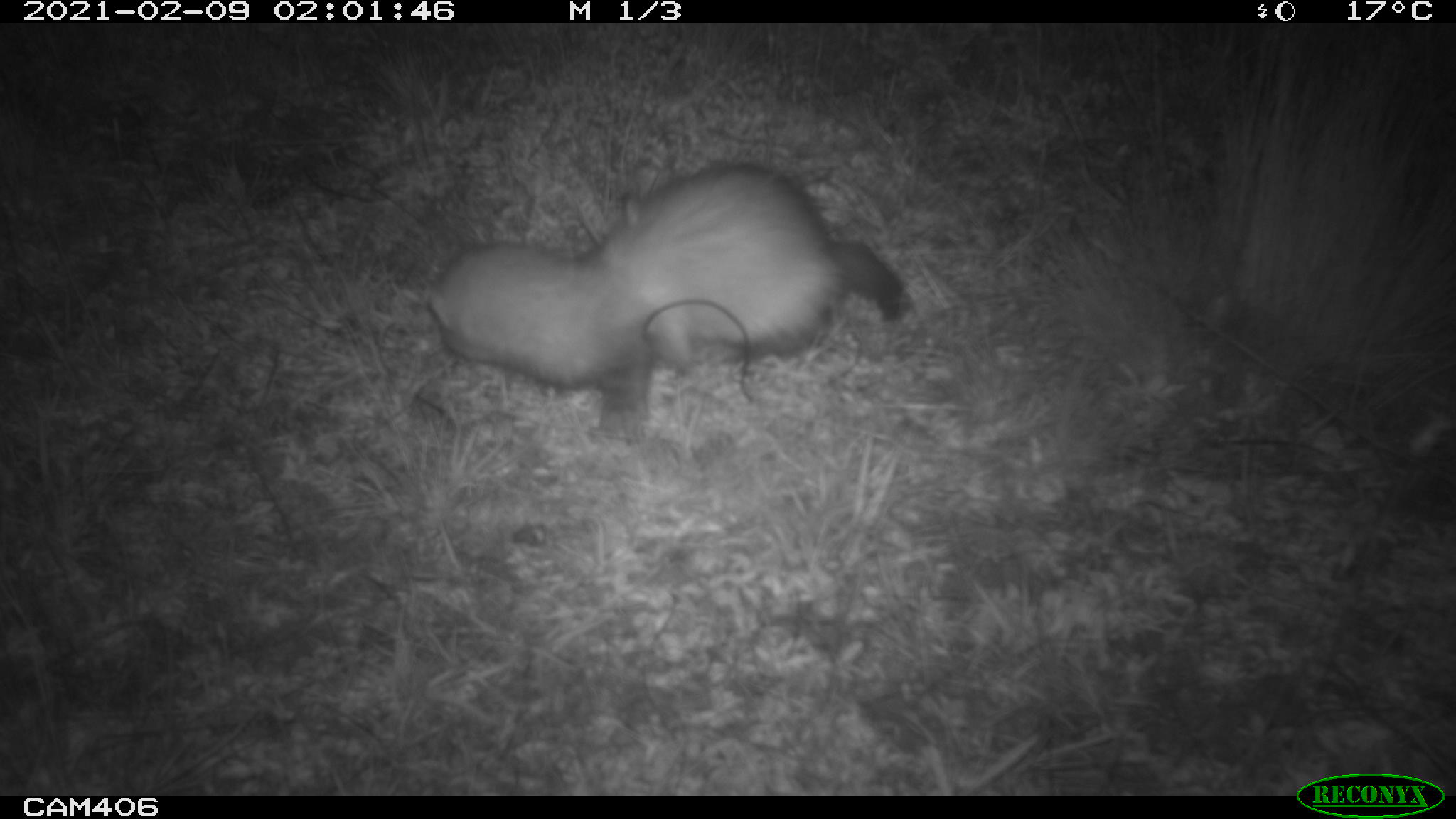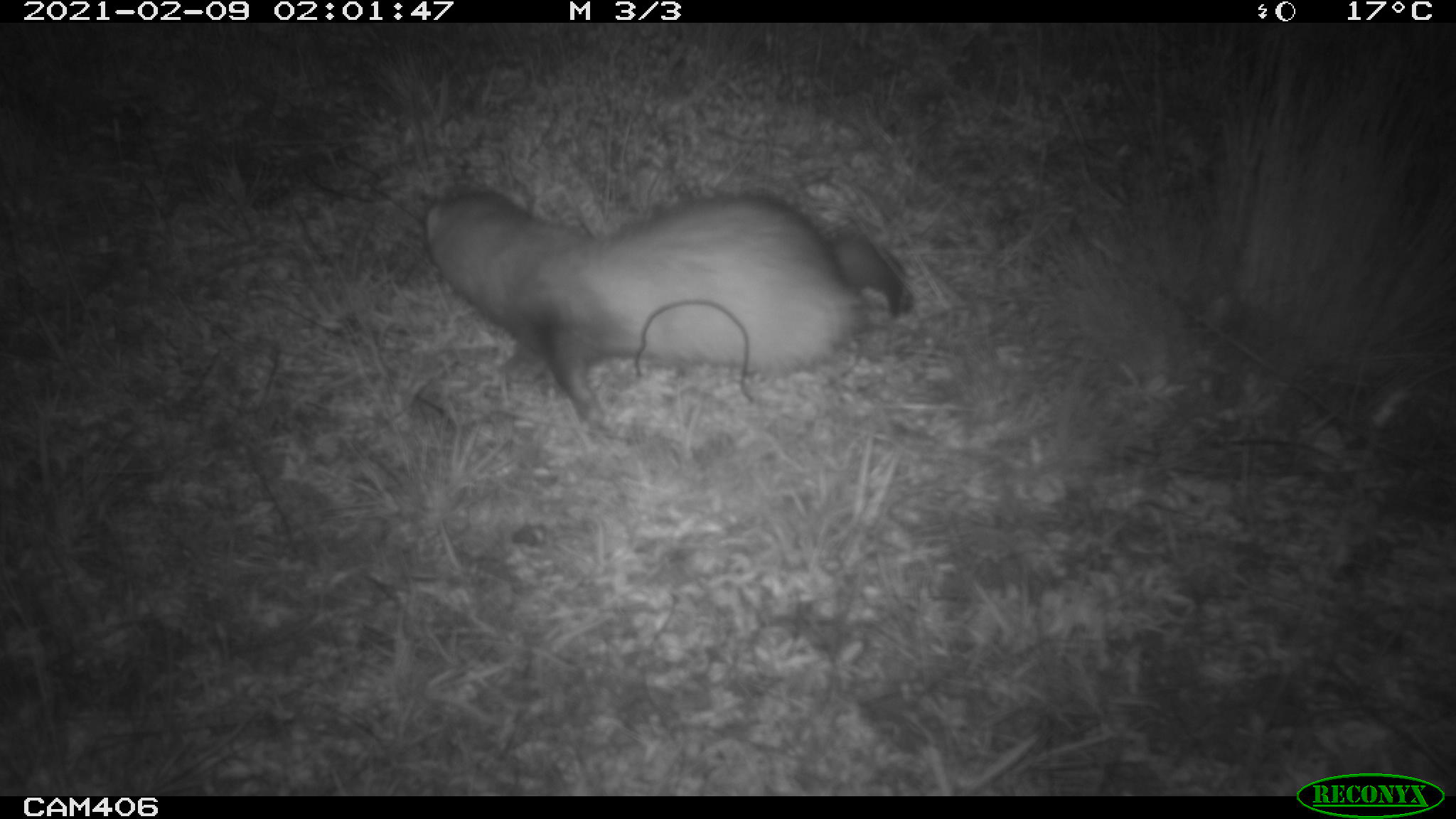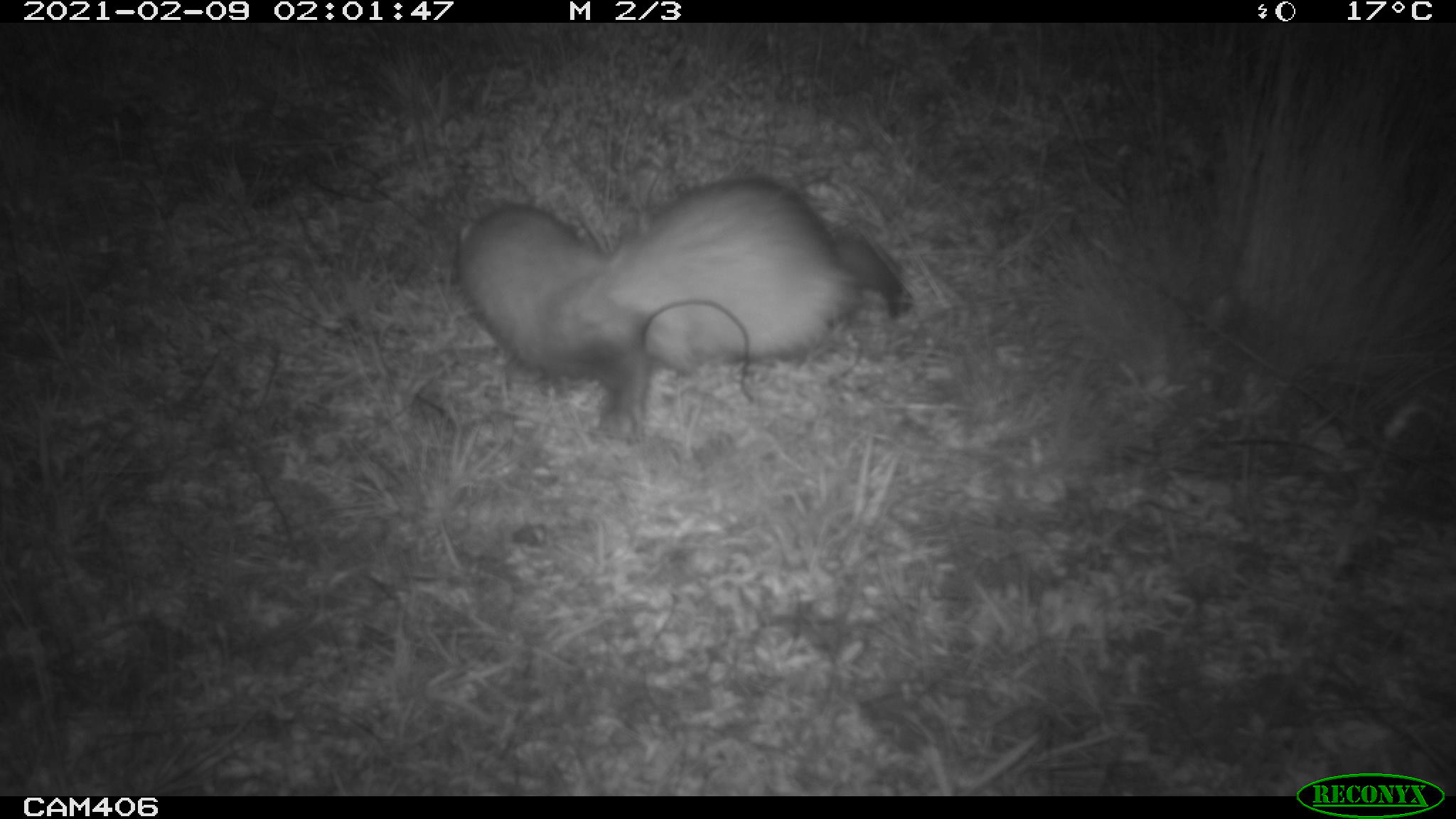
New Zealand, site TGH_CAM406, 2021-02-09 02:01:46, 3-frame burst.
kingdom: Animalia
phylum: Chordata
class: Mammalia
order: Carnivora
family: Mustelidae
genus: Mustela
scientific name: Mustela furo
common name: ferret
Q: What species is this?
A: Ferret (Mustela furo).